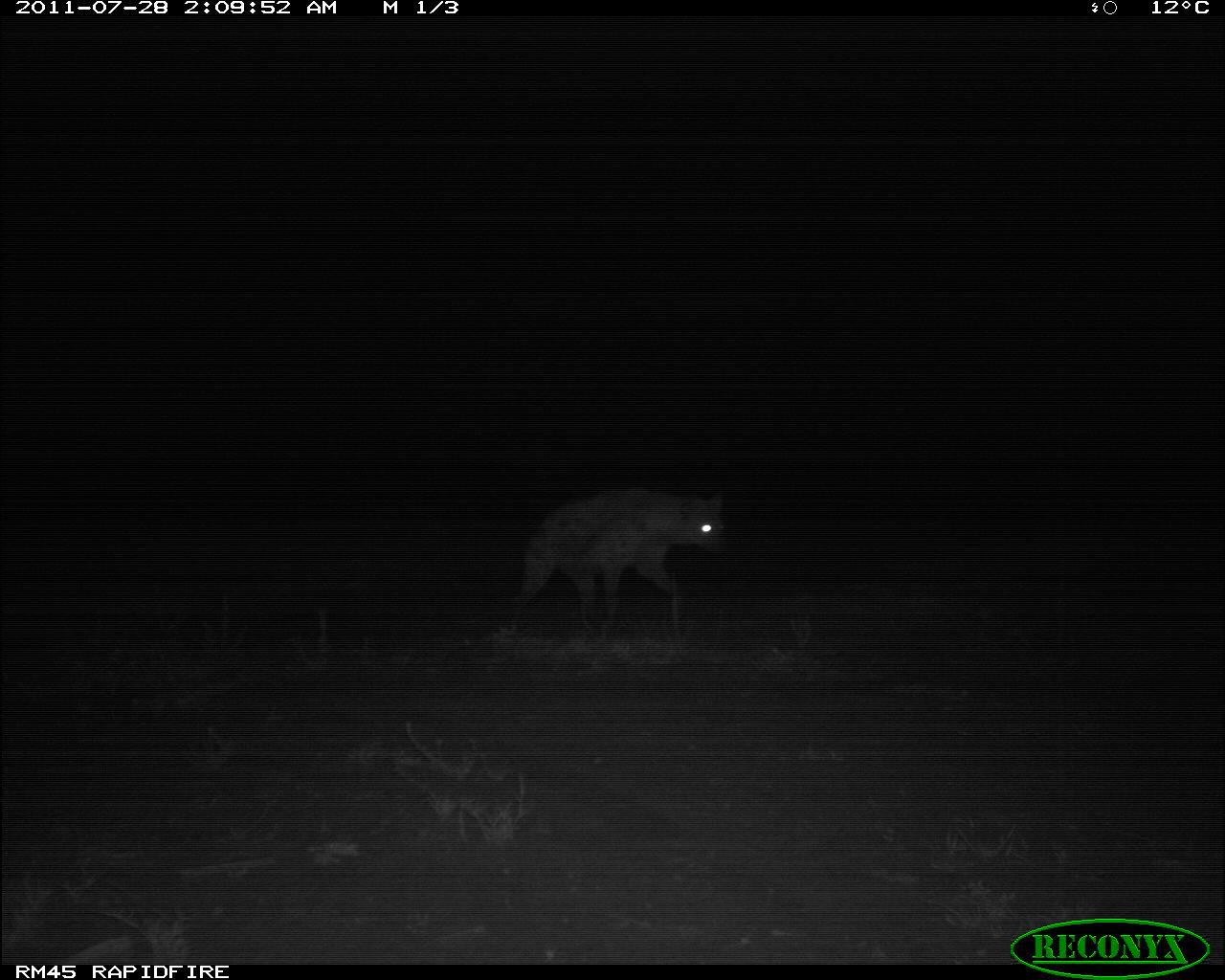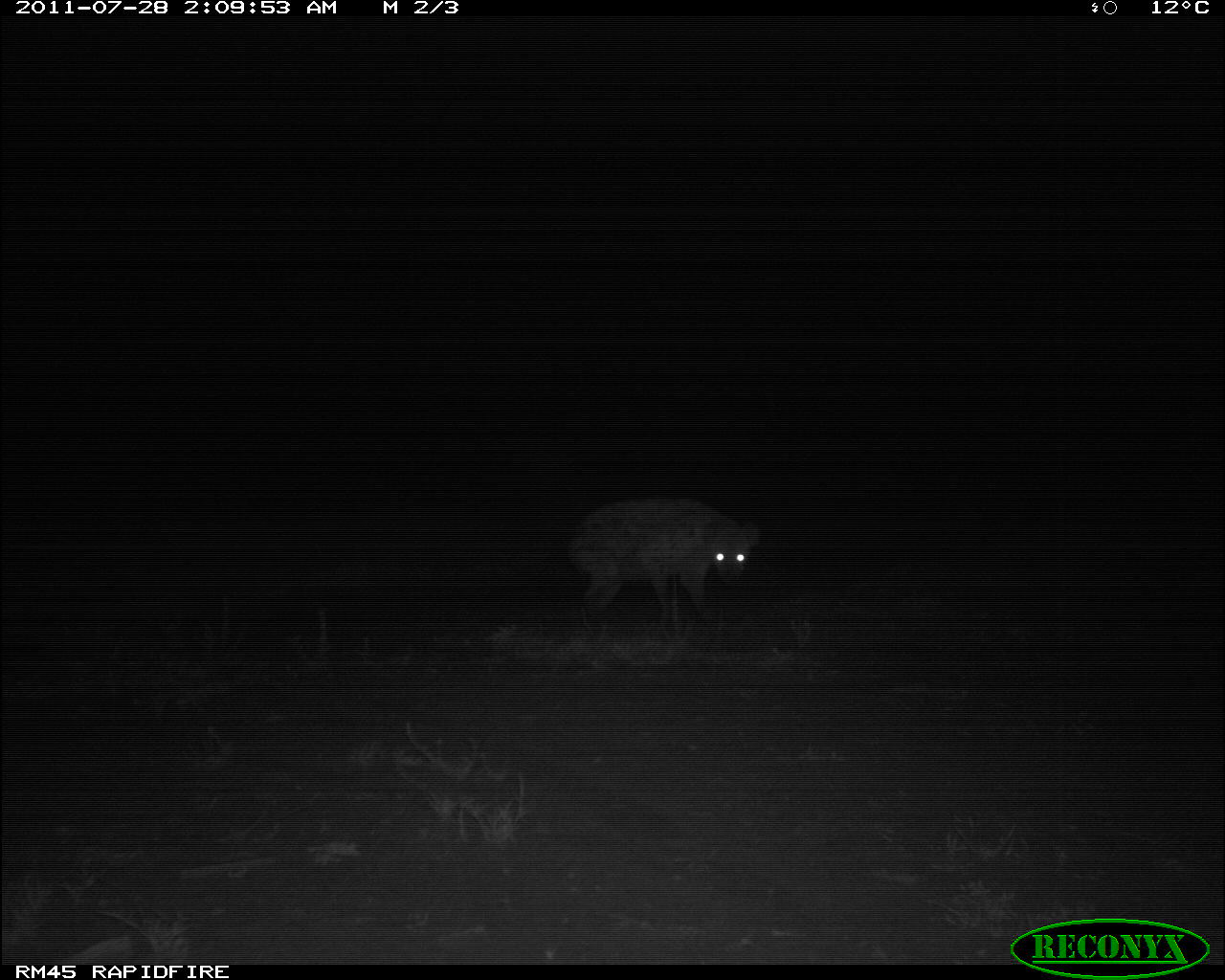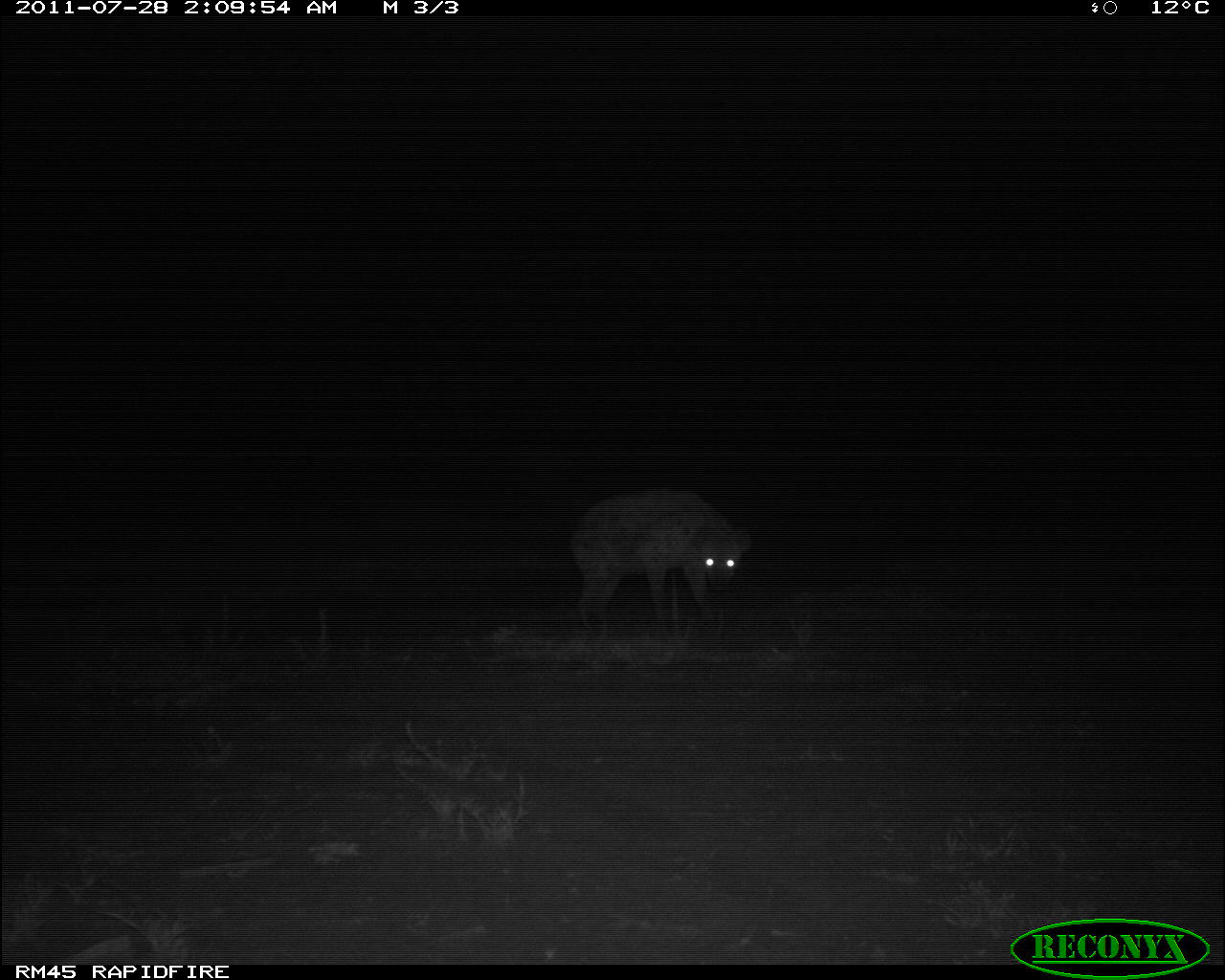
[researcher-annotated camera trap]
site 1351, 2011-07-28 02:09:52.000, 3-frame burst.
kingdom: Animalia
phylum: Chordata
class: Mammalia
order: Carnivora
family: Hyaenidae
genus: Crocuta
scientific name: Crocuta crocuta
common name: spotted hyena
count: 1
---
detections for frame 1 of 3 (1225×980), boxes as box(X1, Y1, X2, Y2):
crocuta crocuta: box(504, 485, 722, 645)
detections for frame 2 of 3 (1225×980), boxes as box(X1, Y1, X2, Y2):
crocuta crocuta: box(566, 496, 761, 641)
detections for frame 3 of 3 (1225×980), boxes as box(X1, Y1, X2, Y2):
crocuta crocuta: box(570, 483, 751, 648)